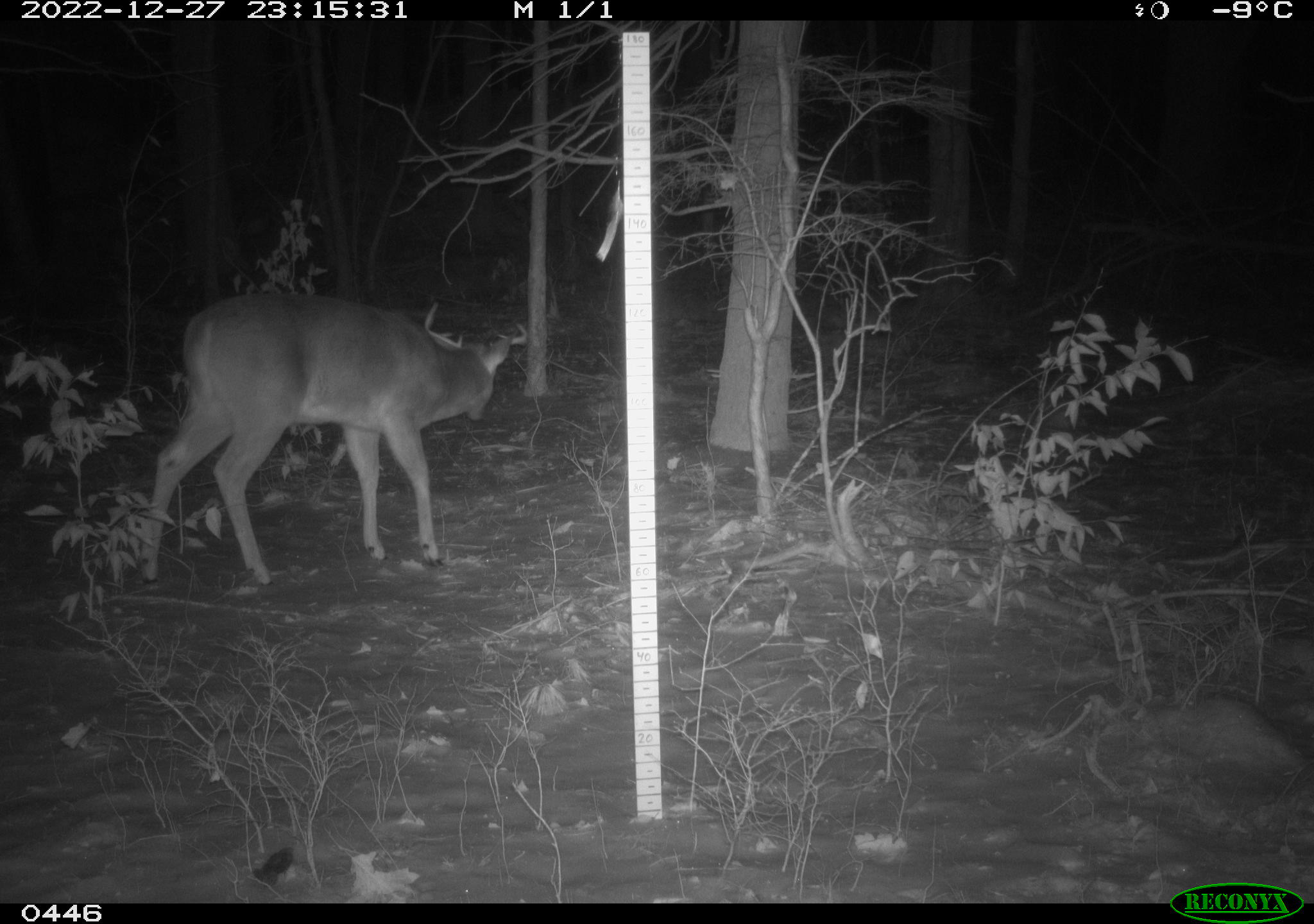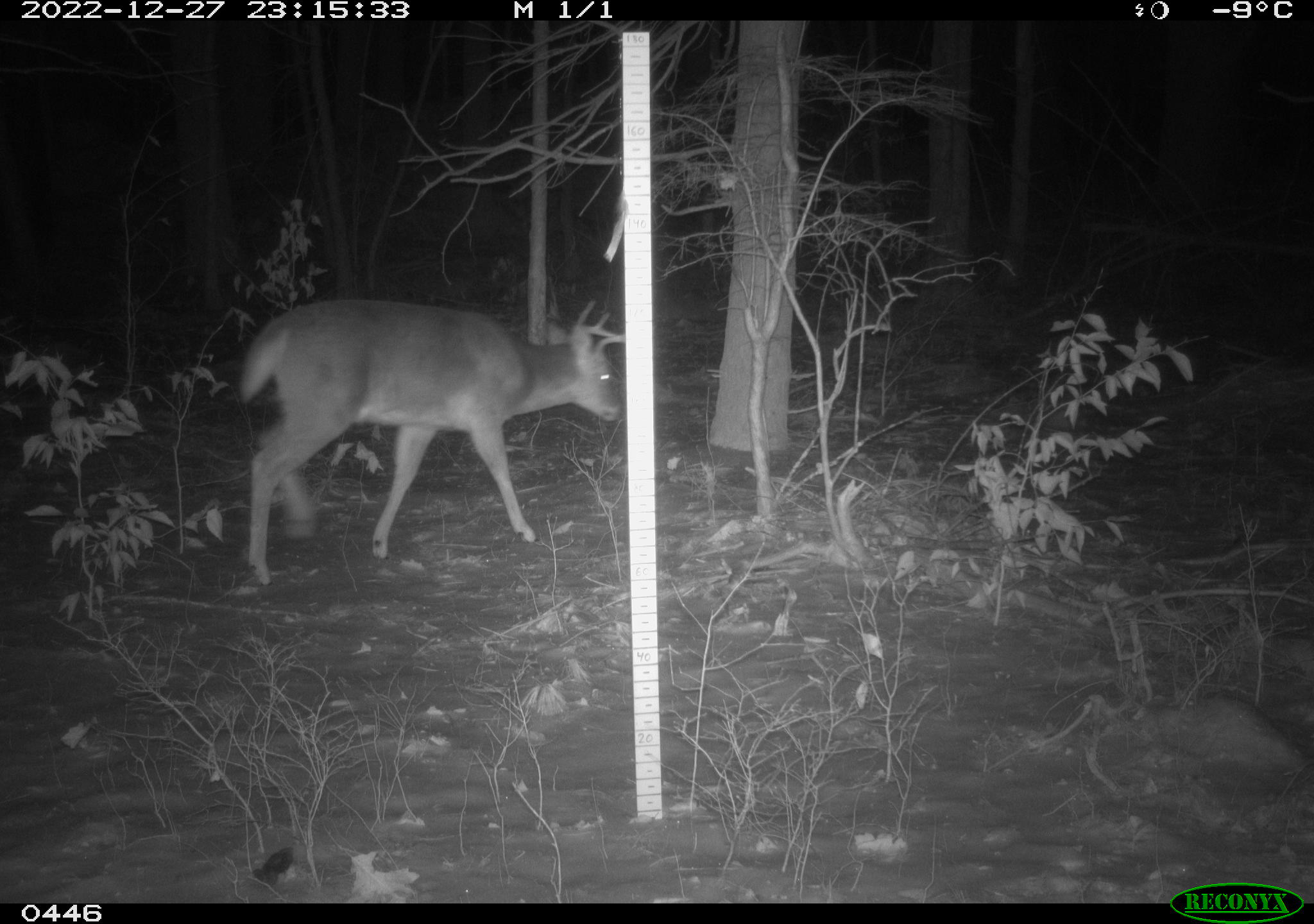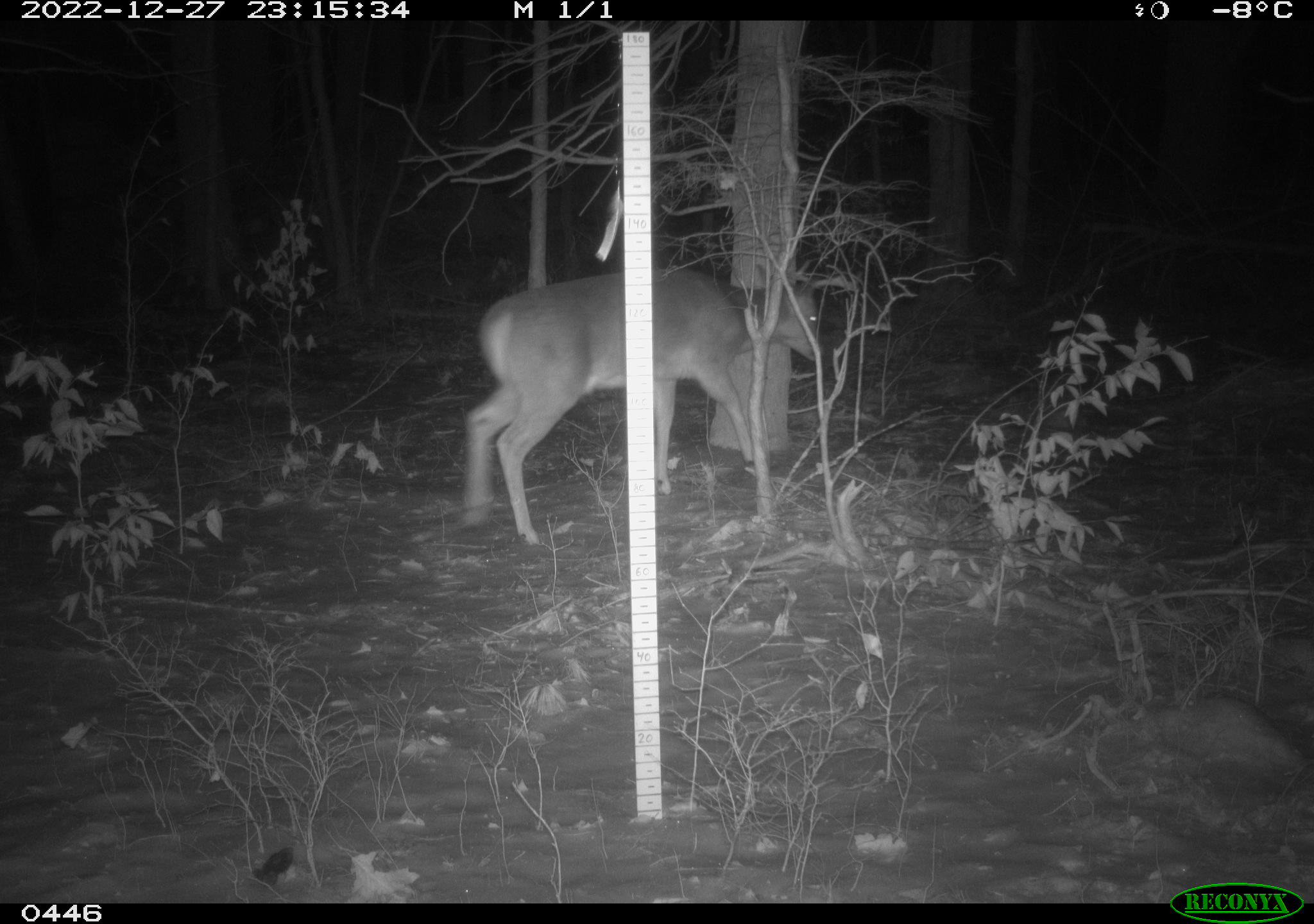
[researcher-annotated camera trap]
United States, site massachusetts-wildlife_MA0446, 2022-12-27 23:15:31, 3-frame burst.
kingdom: Animalia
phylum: Chordata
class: Mammalia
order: Artiodactyla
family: Cervidae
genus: Odocoileus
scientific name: Odocoileus virginianus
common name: white-tailed deer